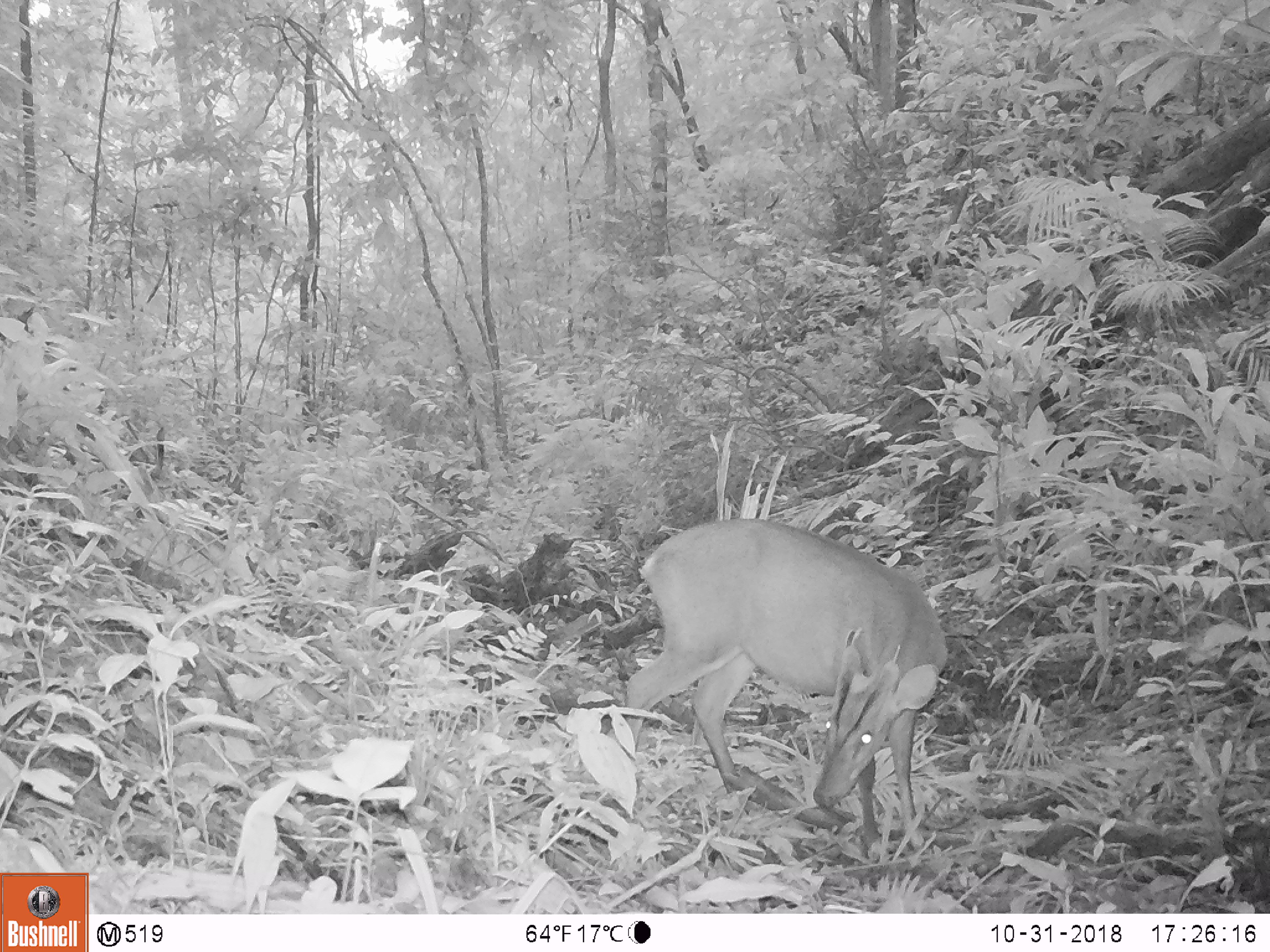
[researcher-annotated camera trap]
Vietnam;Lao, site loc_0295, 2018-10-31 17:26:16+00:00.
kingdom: Animalia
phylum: Chordata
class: Mammalia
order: Artiodactyla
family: Cervidae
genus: Muntiacus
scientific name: Muntiacus vuquangensis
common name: large-antlered muntjac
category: large antlered muntjac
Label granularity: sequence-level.